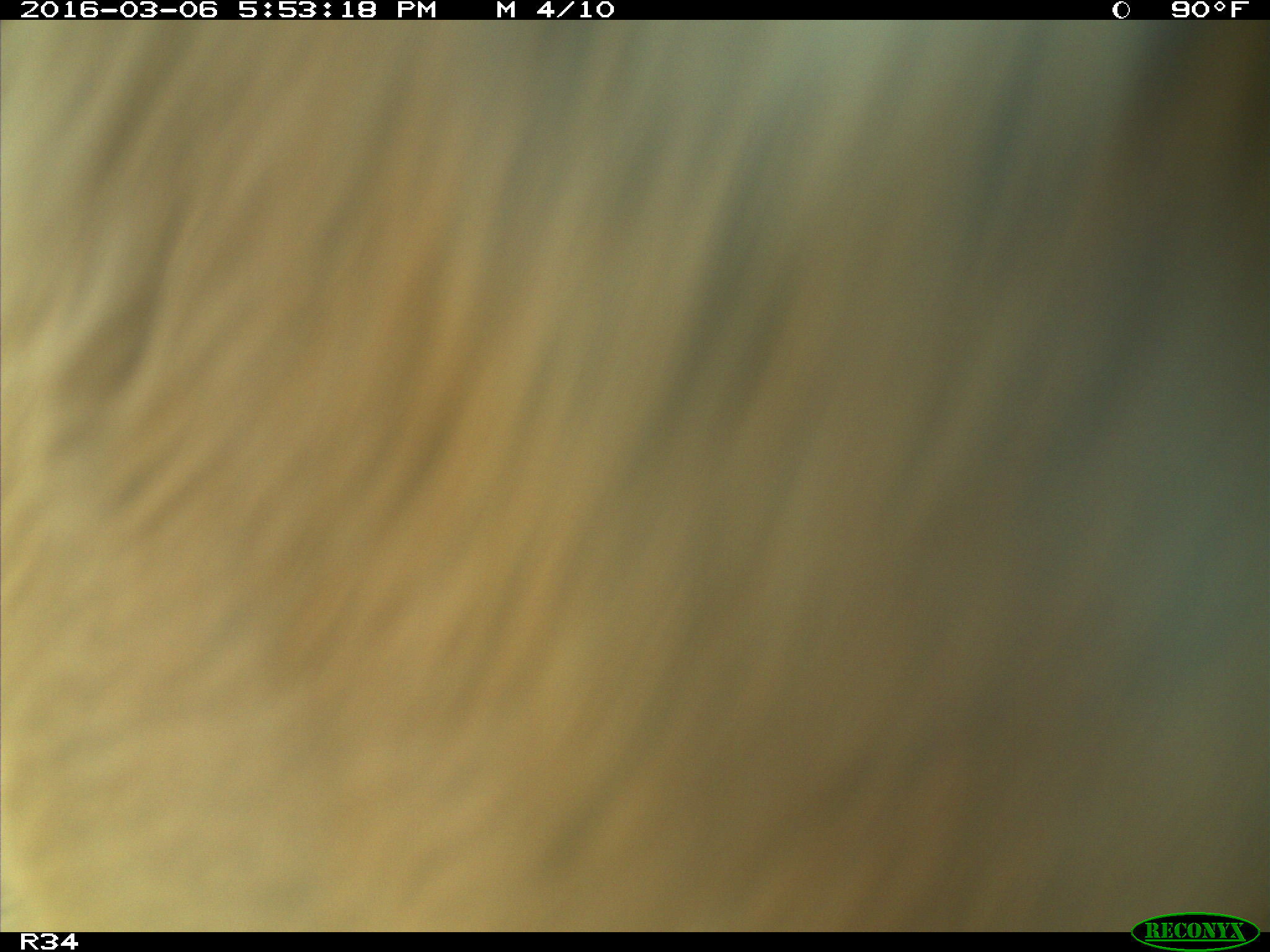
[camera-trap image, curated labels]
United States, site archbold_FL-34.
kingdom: Animalia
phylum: Chordata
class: Mammalia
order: Artiodactyla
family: Bovidae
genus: Bos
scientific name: Bos taurus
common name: domestic cow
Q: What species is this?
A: Bos taurus (domestic cow).